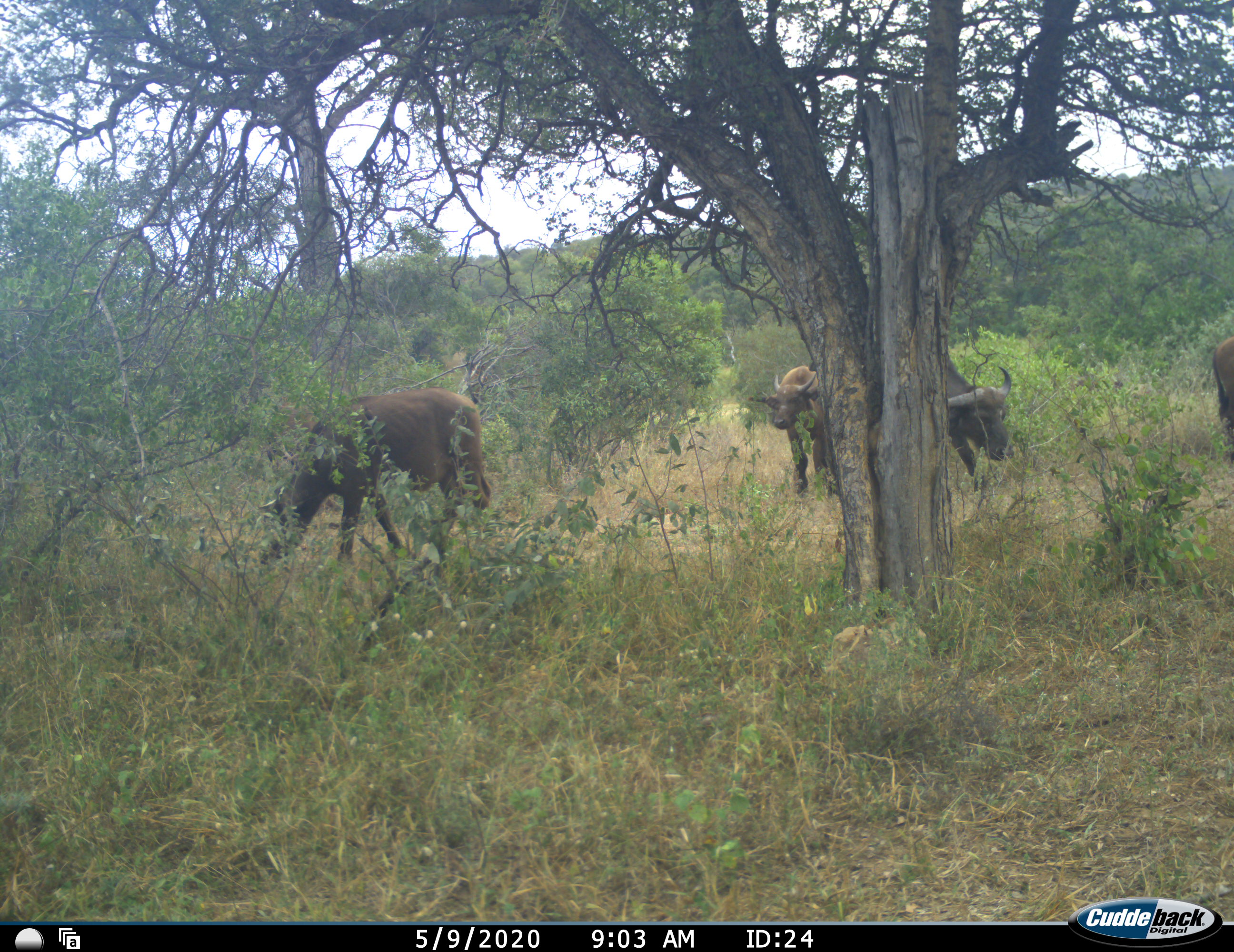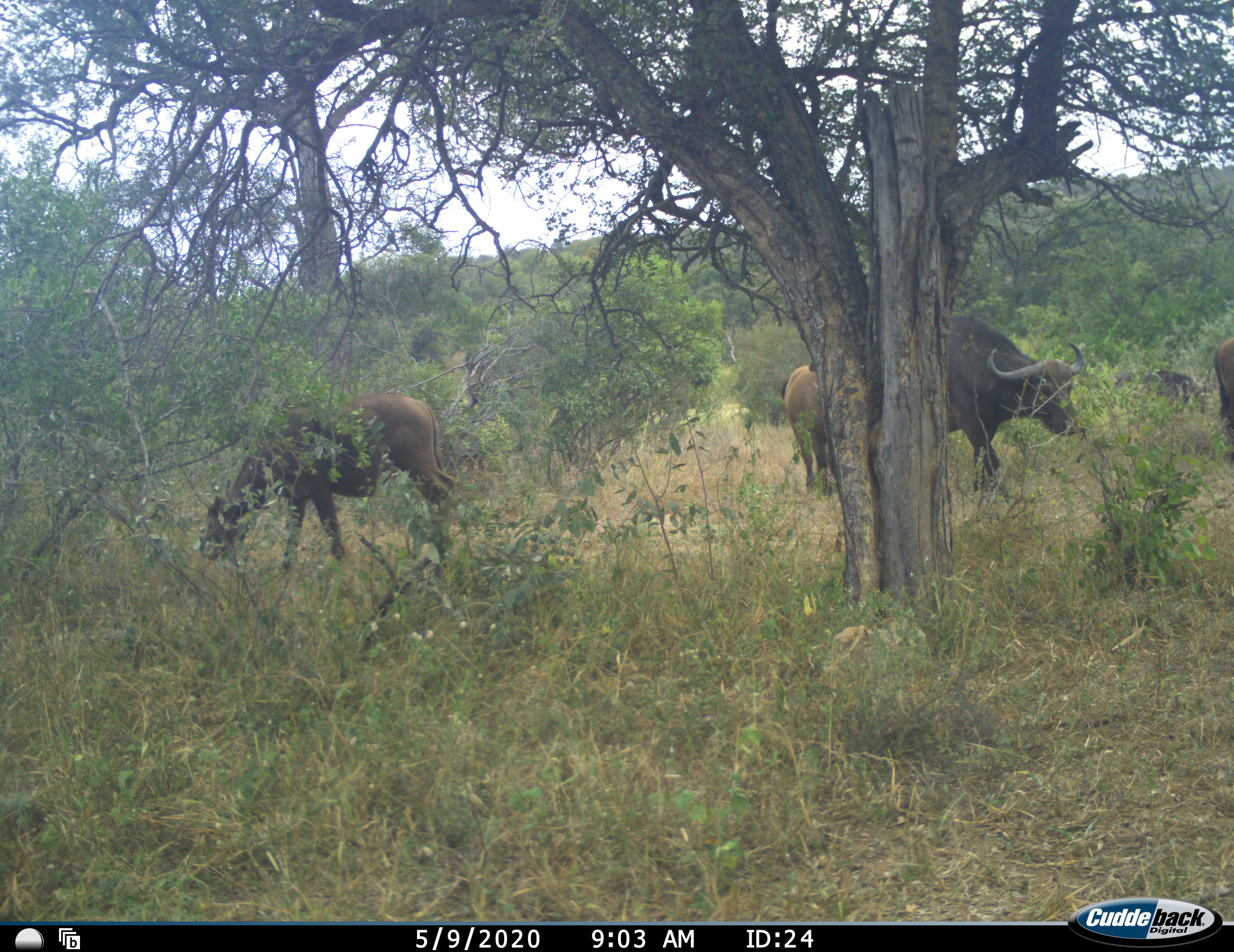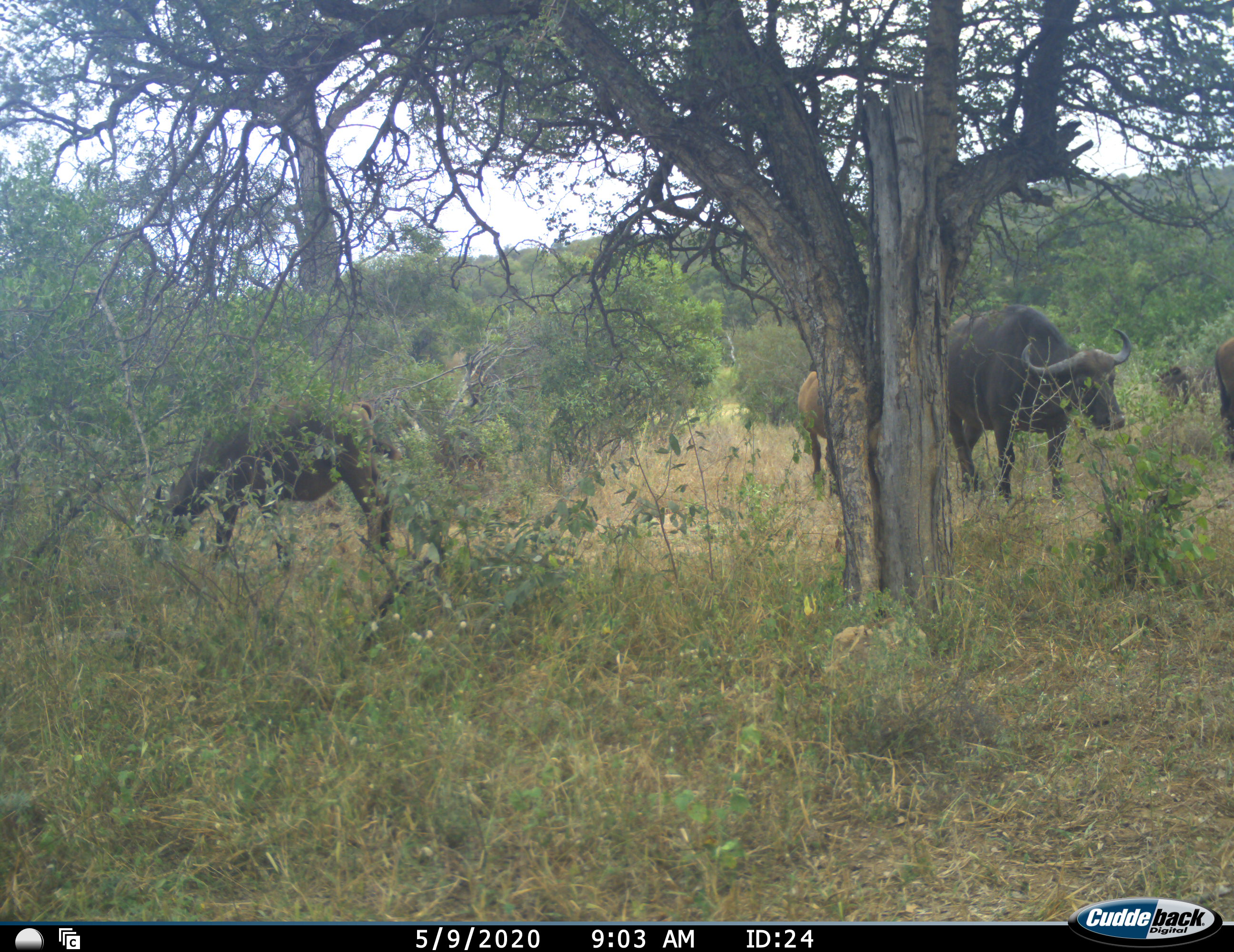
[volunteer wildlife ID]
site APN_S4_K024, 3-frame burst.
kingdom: Animalia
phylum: Chordata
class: Mammalia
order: Artiodactyla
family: Bovidae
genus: Syncerus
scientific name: Syncerus caffer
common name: african buffalo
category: buffalo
Buffalo (african buffalo) (Syncerus caffer), count 5. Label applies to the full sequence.